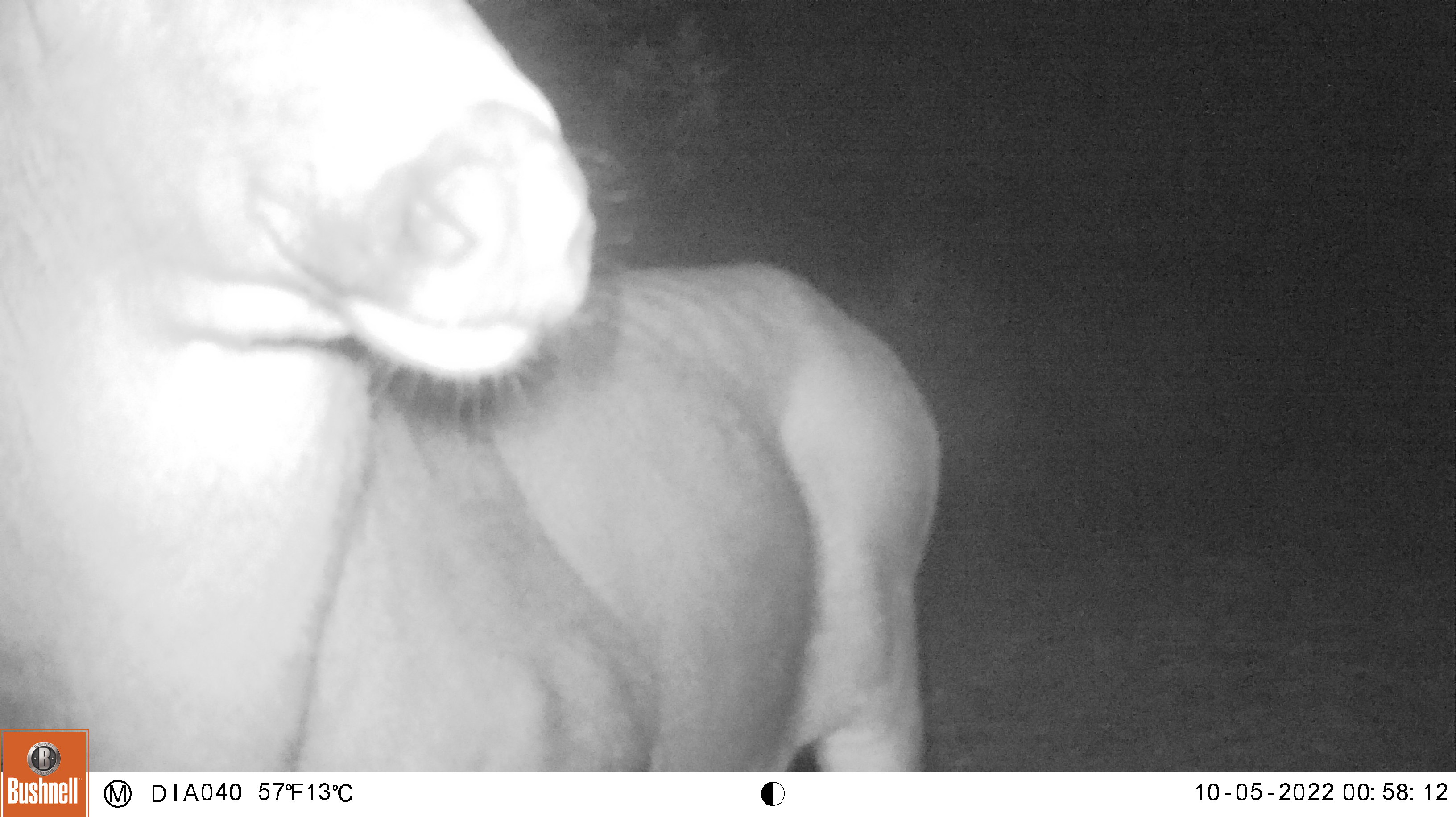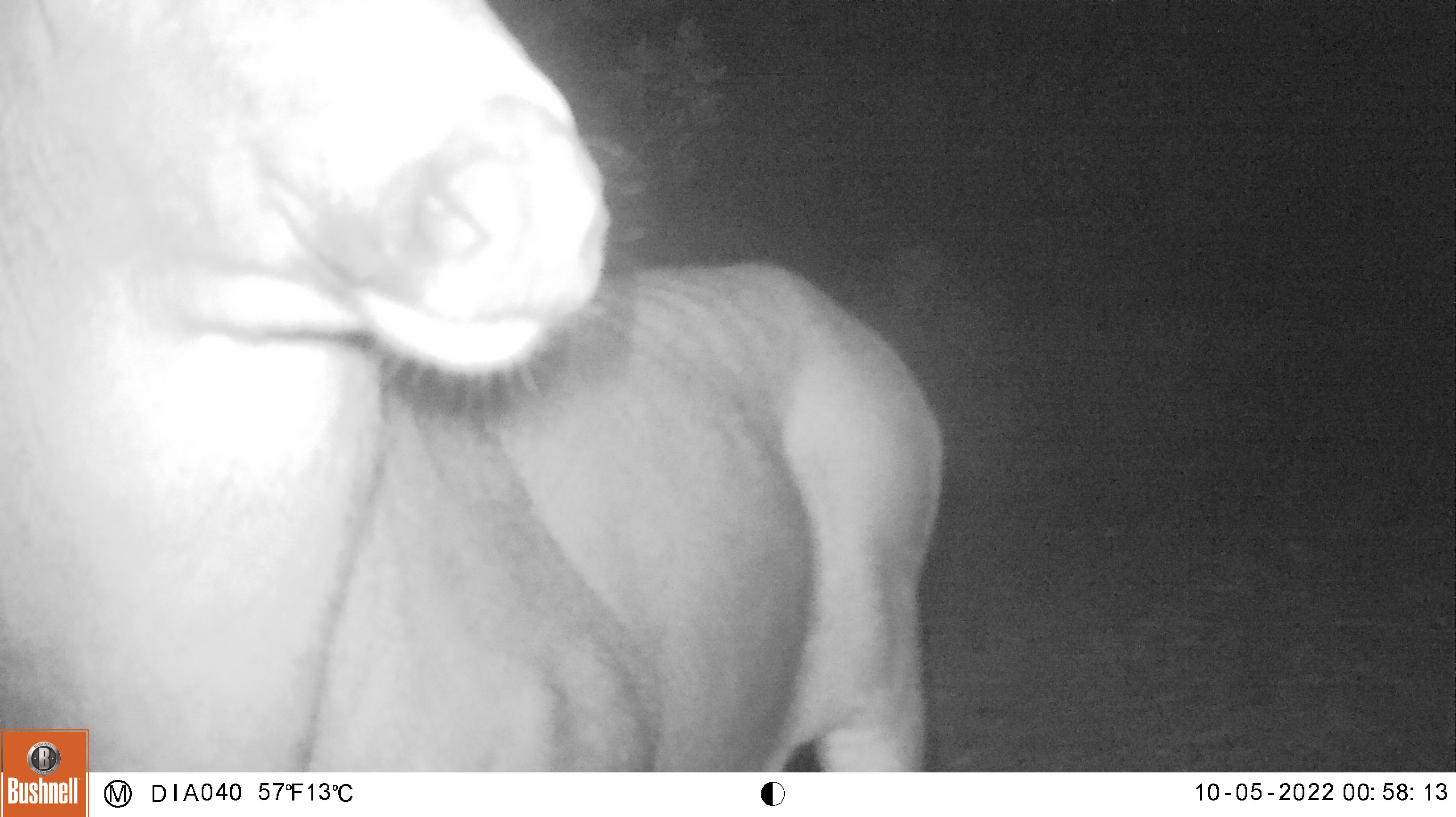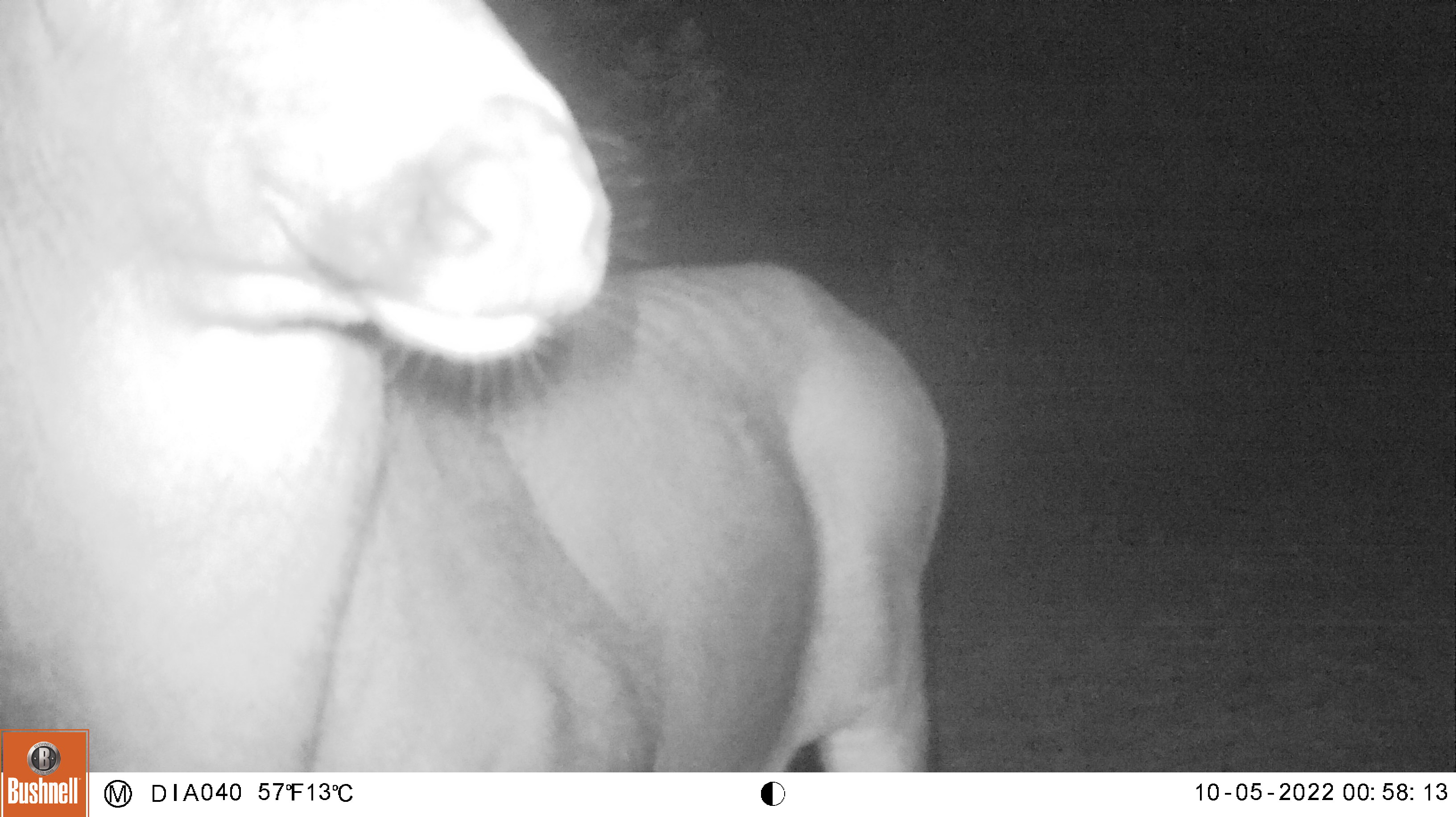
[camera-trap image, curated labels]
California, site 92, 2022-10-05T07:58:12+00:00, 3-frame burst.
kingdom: Animalia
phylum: Chordata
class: Mammalia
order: Artiodactyla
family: Cervidae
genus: Odocoileus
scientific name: Odocoileus hemionus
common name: mule deer